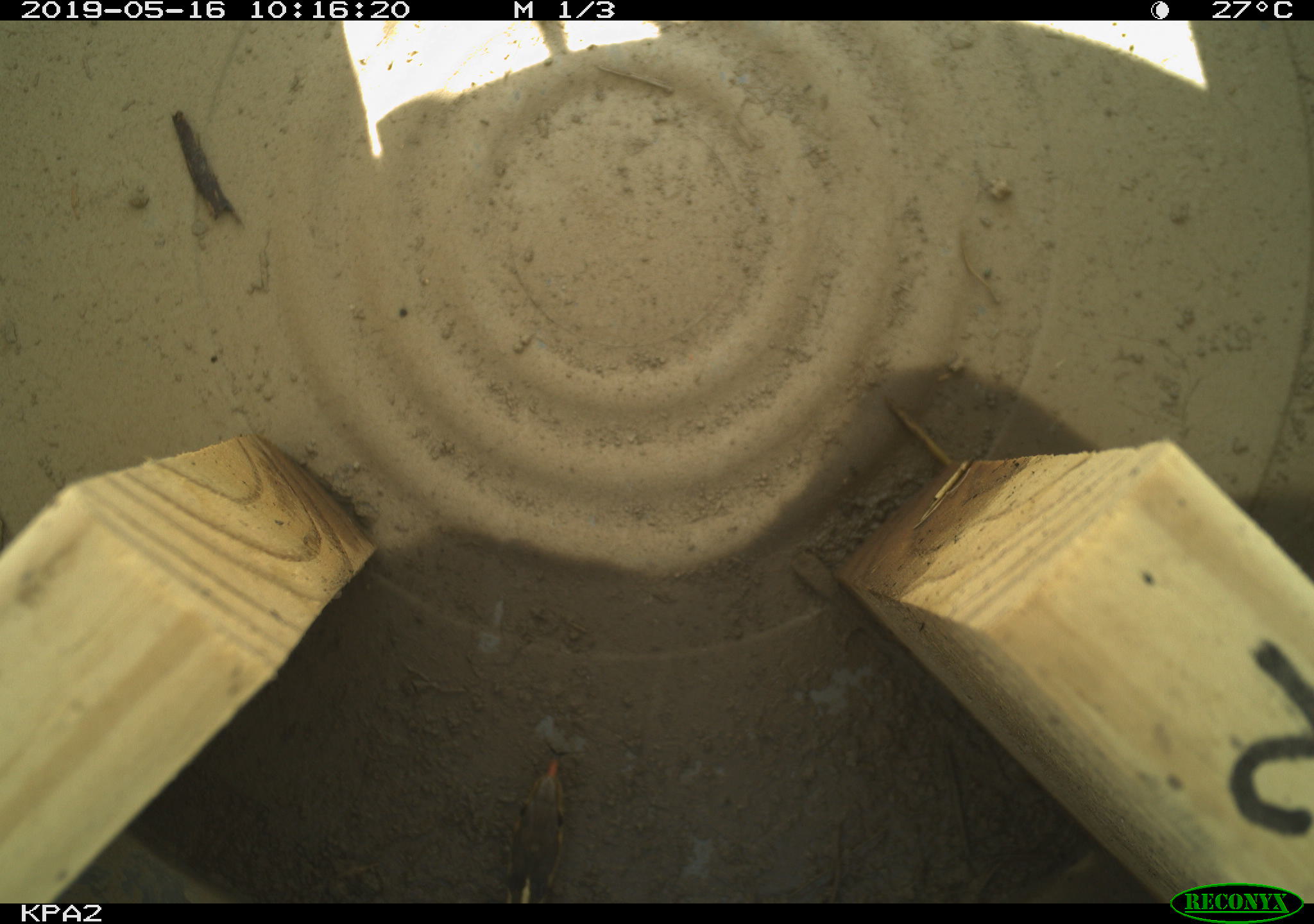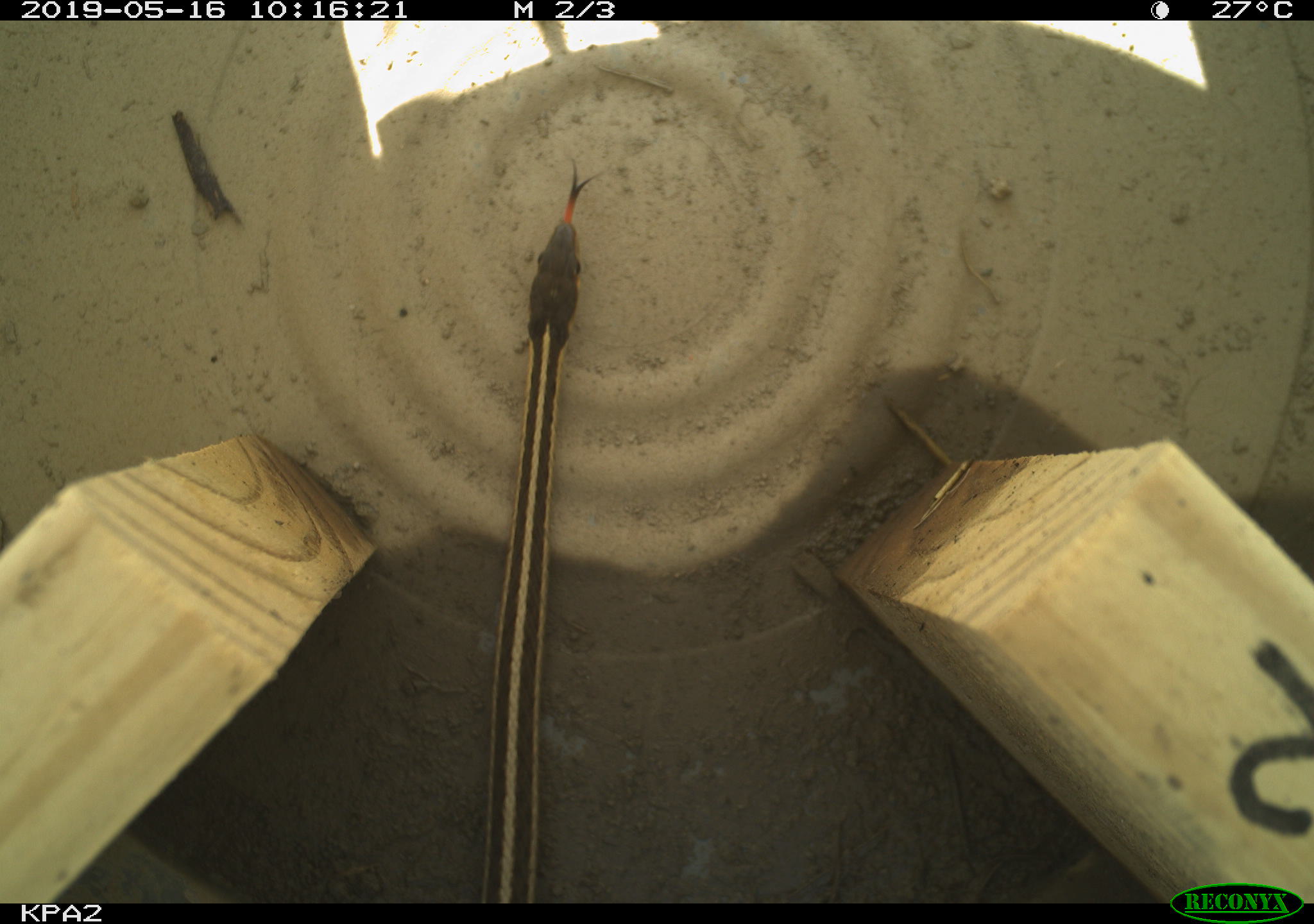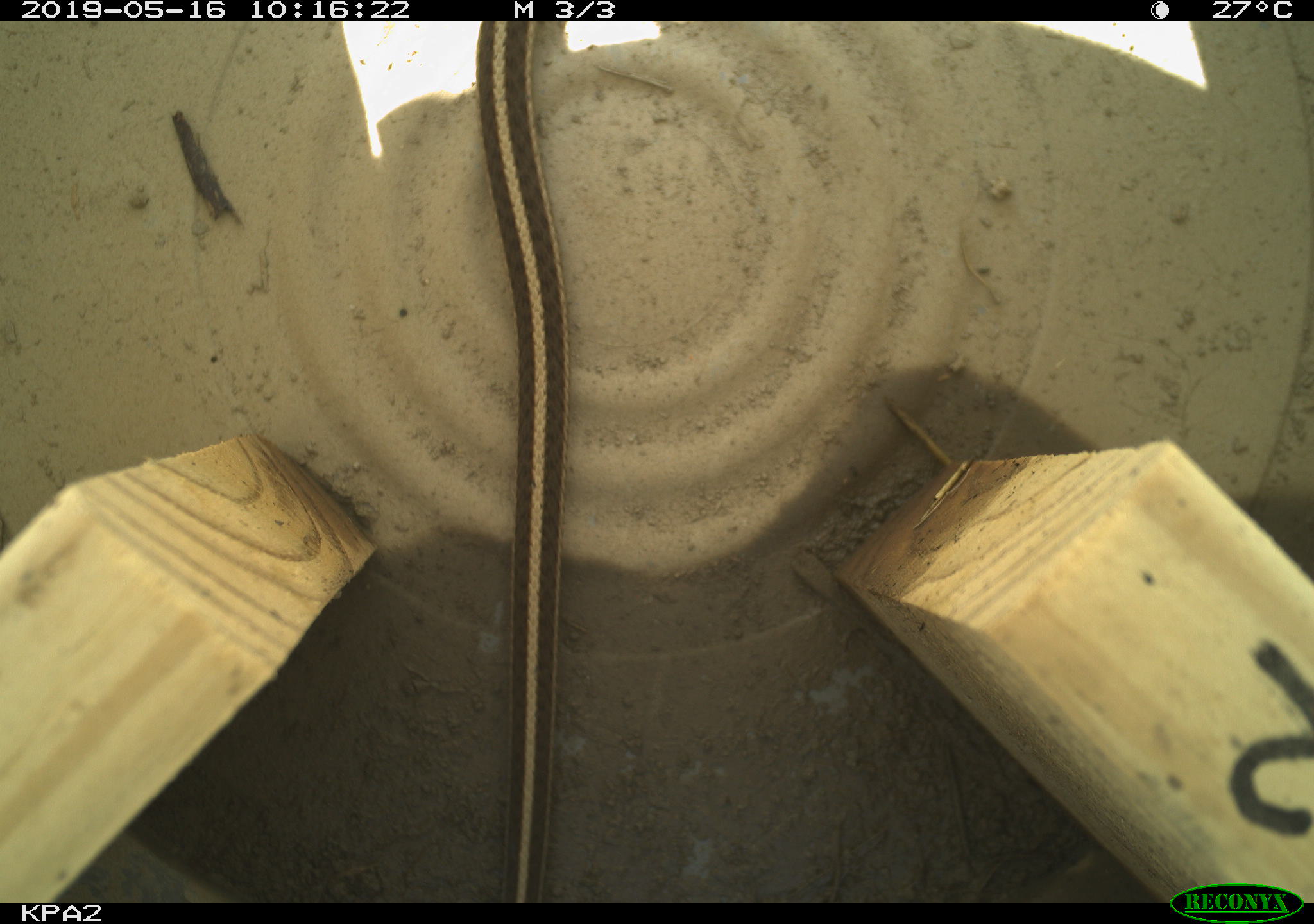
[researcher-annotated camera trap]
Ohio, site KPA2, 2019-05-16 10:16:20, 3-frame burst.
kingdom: Animalia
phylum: Chordata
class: Reptilia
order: Squamata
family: Colubridae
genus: Thamnophis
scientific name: Thamnophis sirtalis sirtalis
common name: eastern gartersnake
Eastern gartersnake (Thamnophis sirtalis sirtalis).